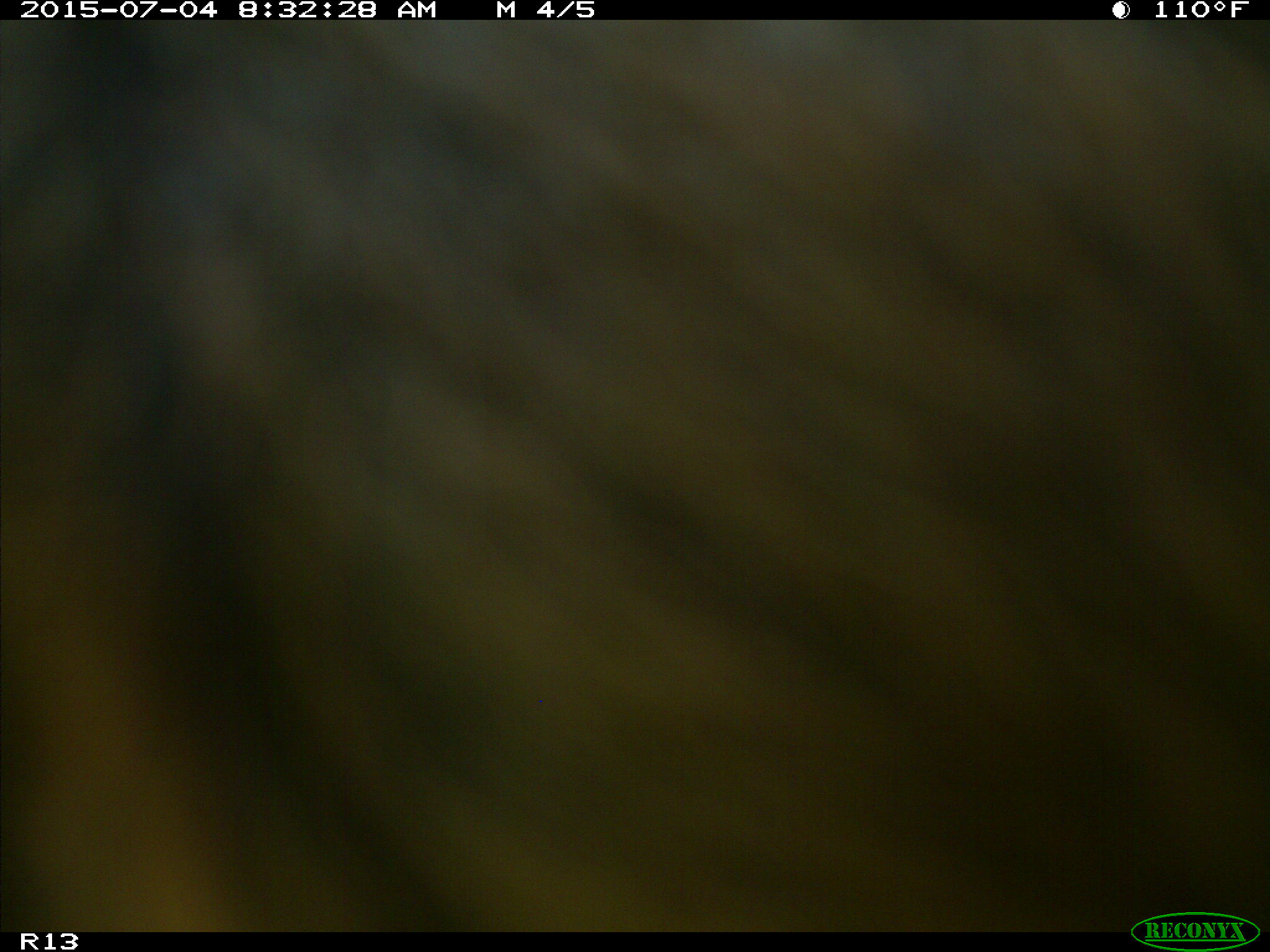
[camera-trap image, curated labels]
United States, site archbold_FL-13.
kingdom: Animalia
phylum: Chordata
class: Mammalia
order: Artiodactyla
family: Bovidae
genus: Bos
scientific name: Bos taurus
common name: domestic cow